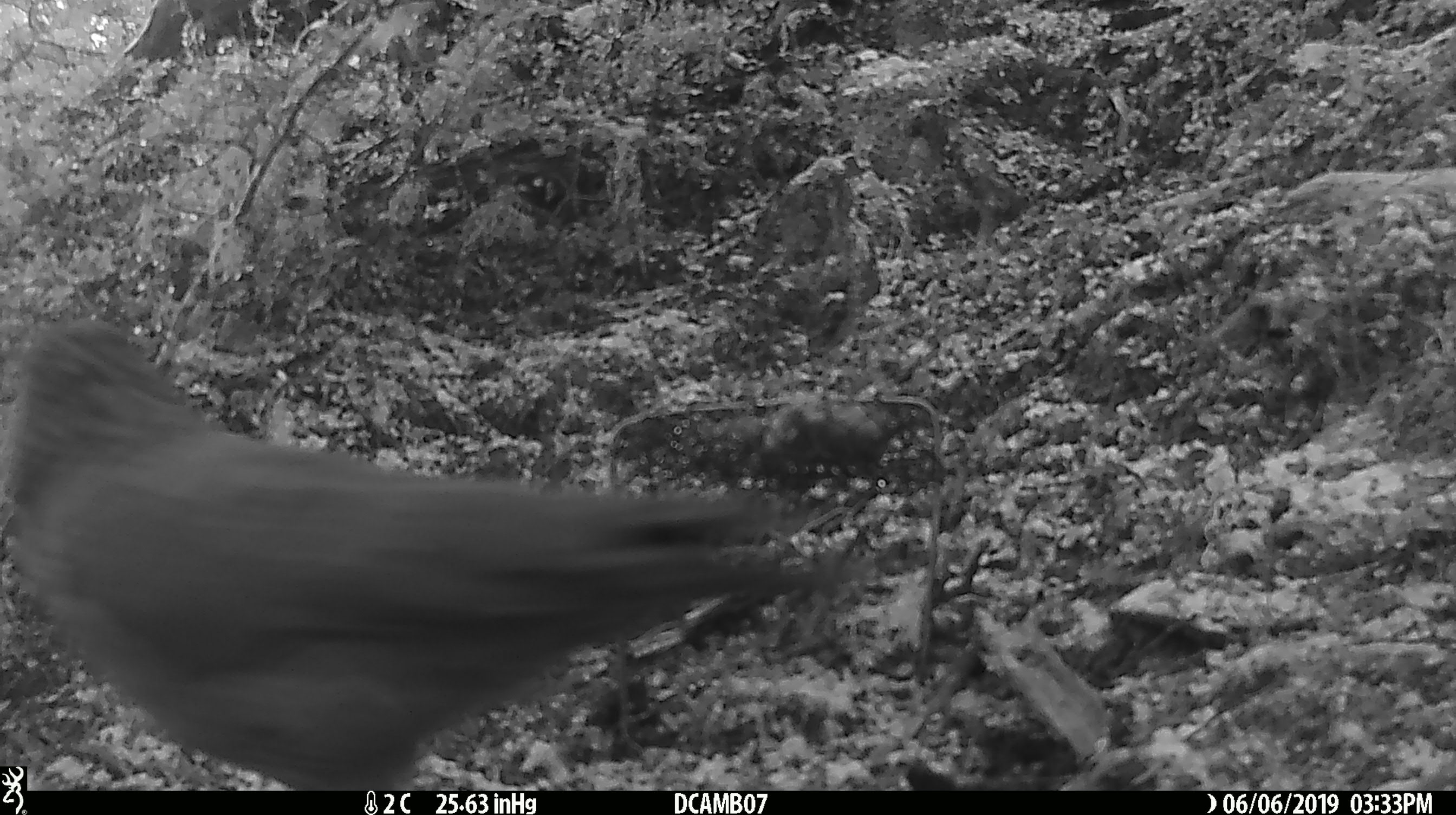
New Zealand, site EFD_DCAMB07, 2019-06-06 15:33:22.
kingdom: Animalia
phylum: Chordata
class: Aves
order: Psittaciformes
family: Strigopidae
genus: Nestor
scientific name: Nestor notabilis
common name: kea